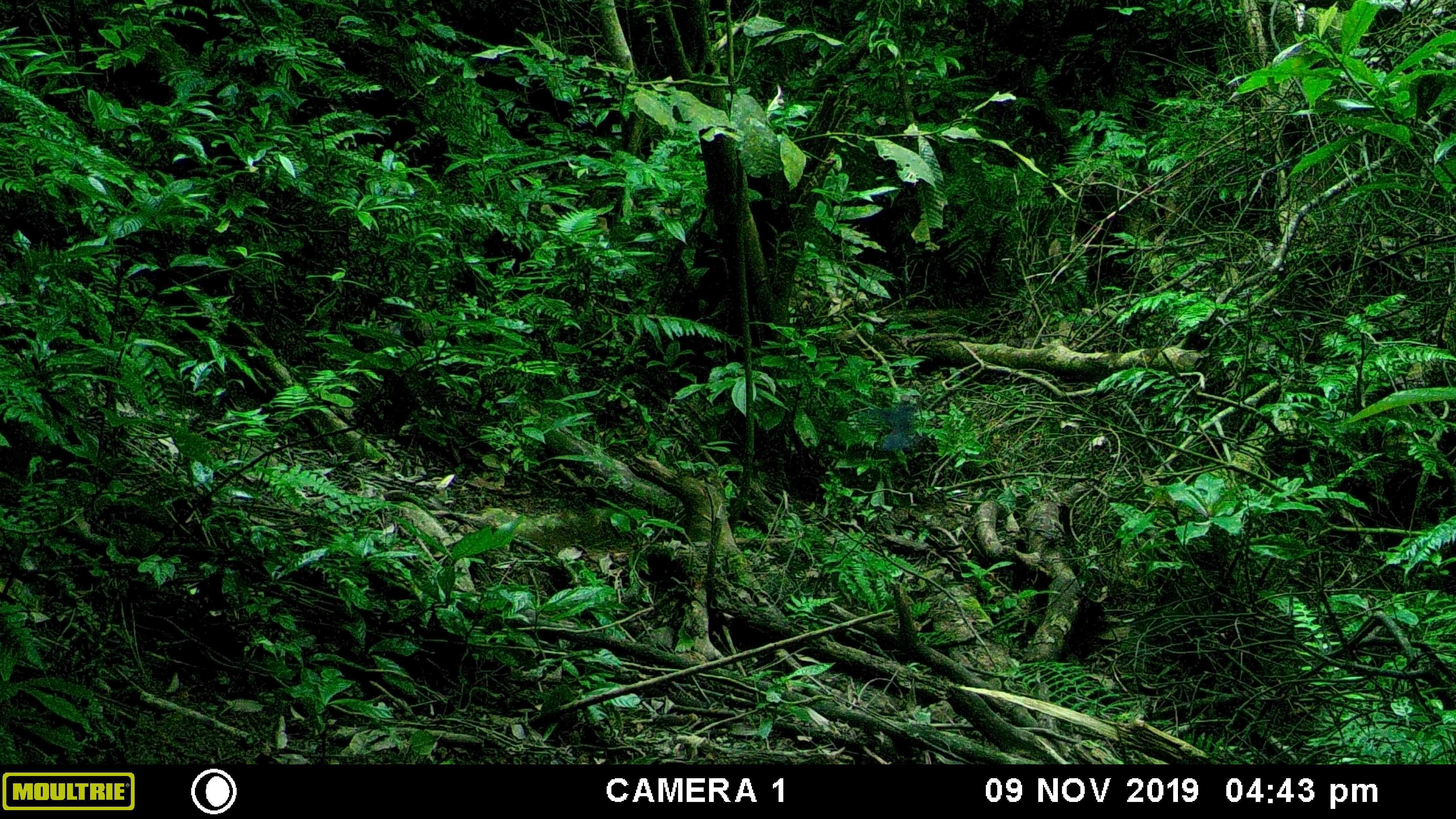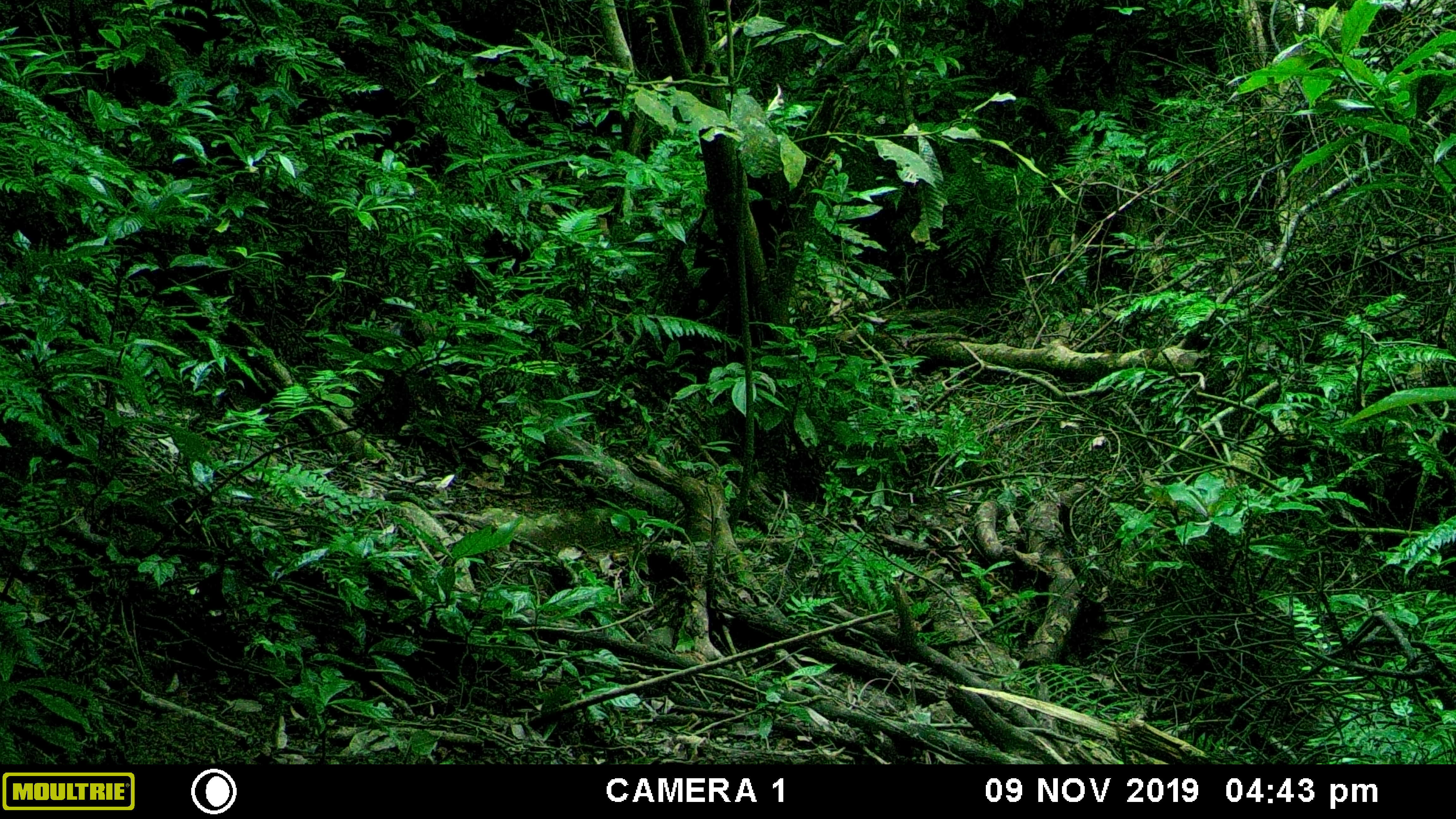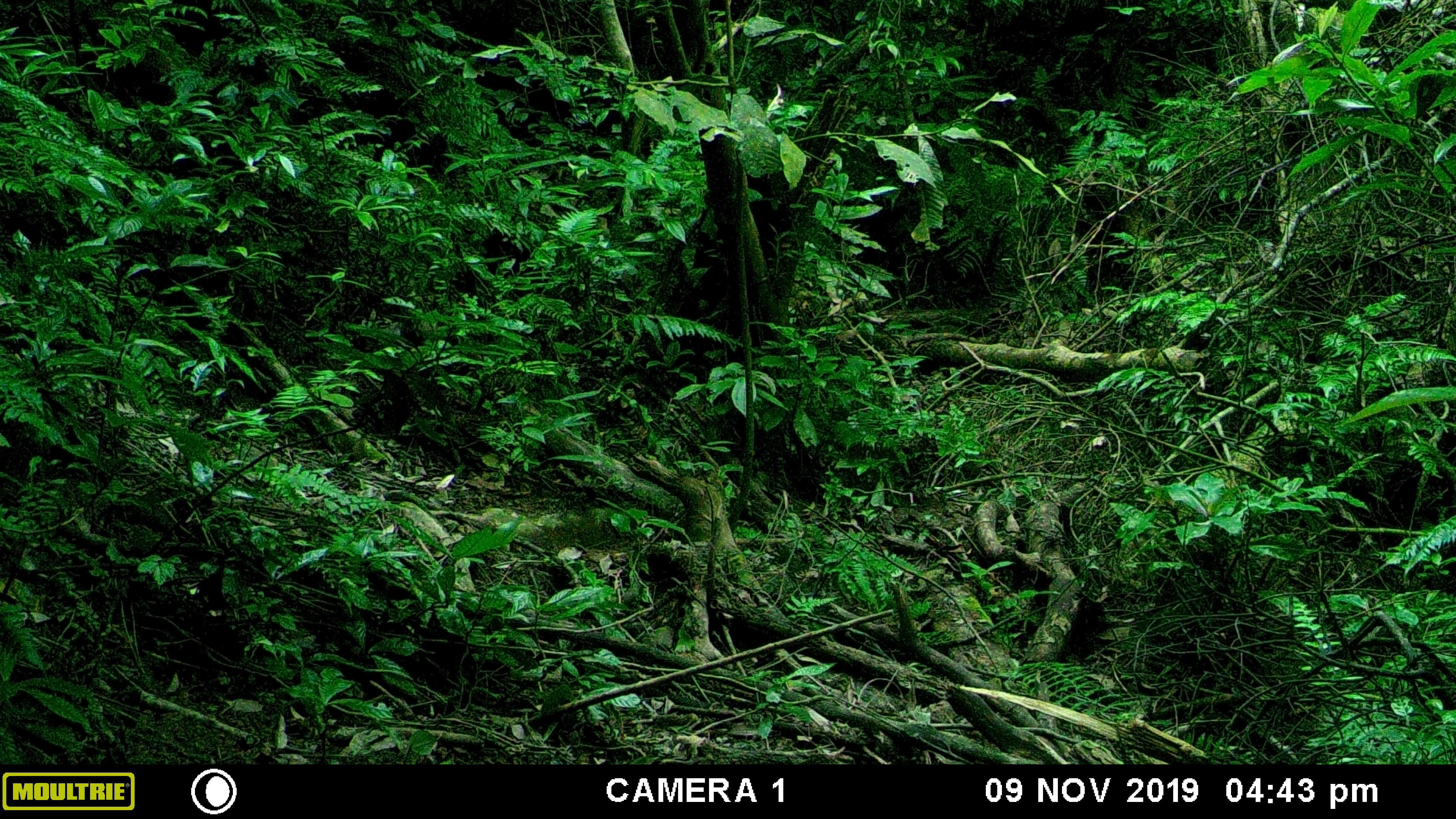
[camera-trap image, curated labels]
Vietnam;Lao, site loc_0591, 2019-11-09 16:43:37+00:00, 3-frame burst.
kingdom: Animalia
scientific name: Animalia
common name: animal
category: unidentified animal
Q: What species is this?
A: Unidentified animal (animal) (Animalia).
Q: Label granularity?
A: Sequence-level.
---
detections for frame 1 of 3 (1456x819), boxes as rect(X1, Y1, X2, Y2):
unidentified animal: rect(868, 389, 930, 451)